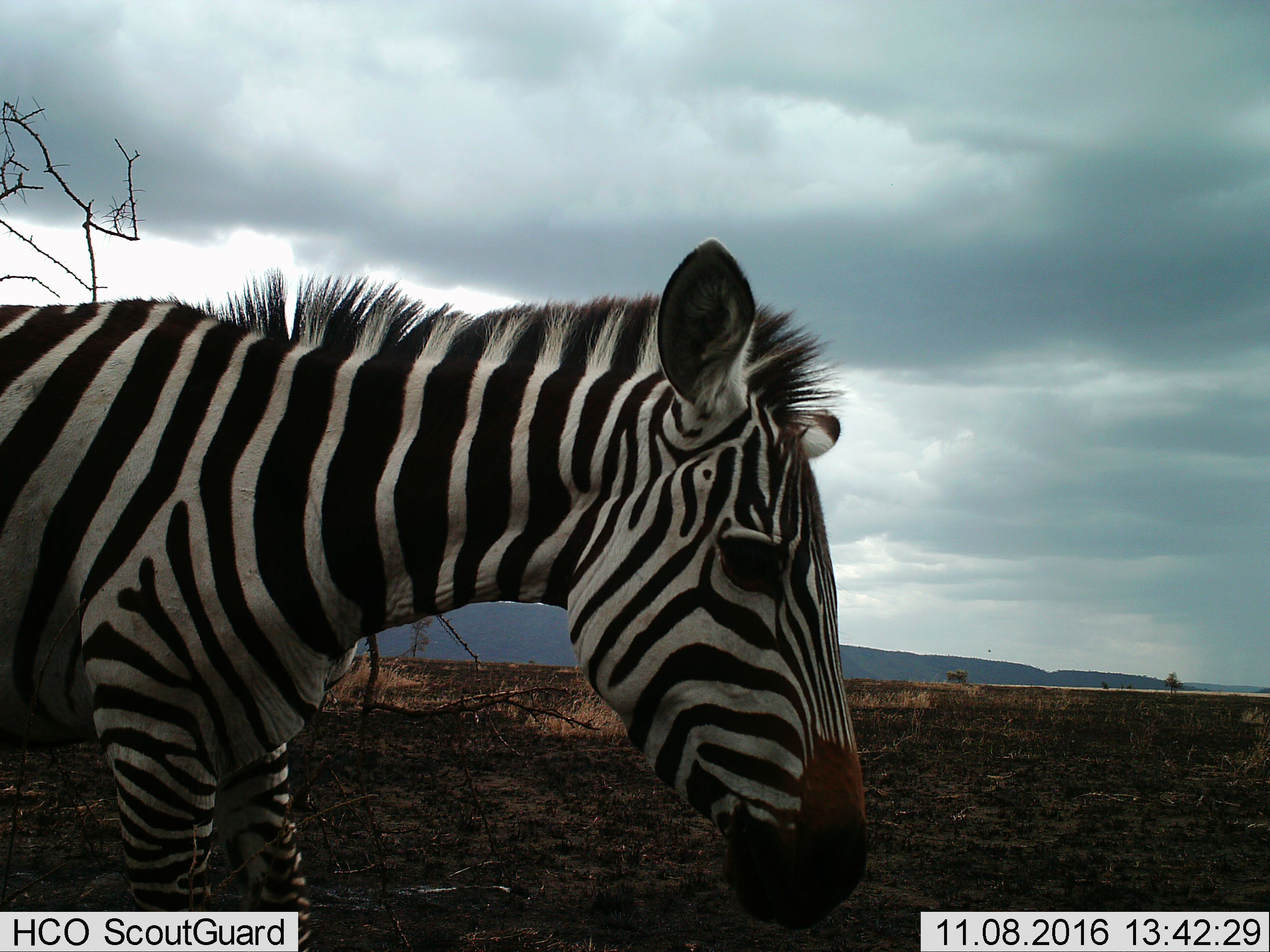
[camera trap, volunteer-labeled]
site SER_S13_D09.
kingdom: Animalia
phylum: Chordata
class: Mammalia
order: Perissodactyla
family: Equidae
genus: Equus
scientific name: Equus quagga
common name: plains zebra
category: zebraplains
Zebraplains (plains zebra) (Equus quagga), count 1. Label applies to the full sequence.